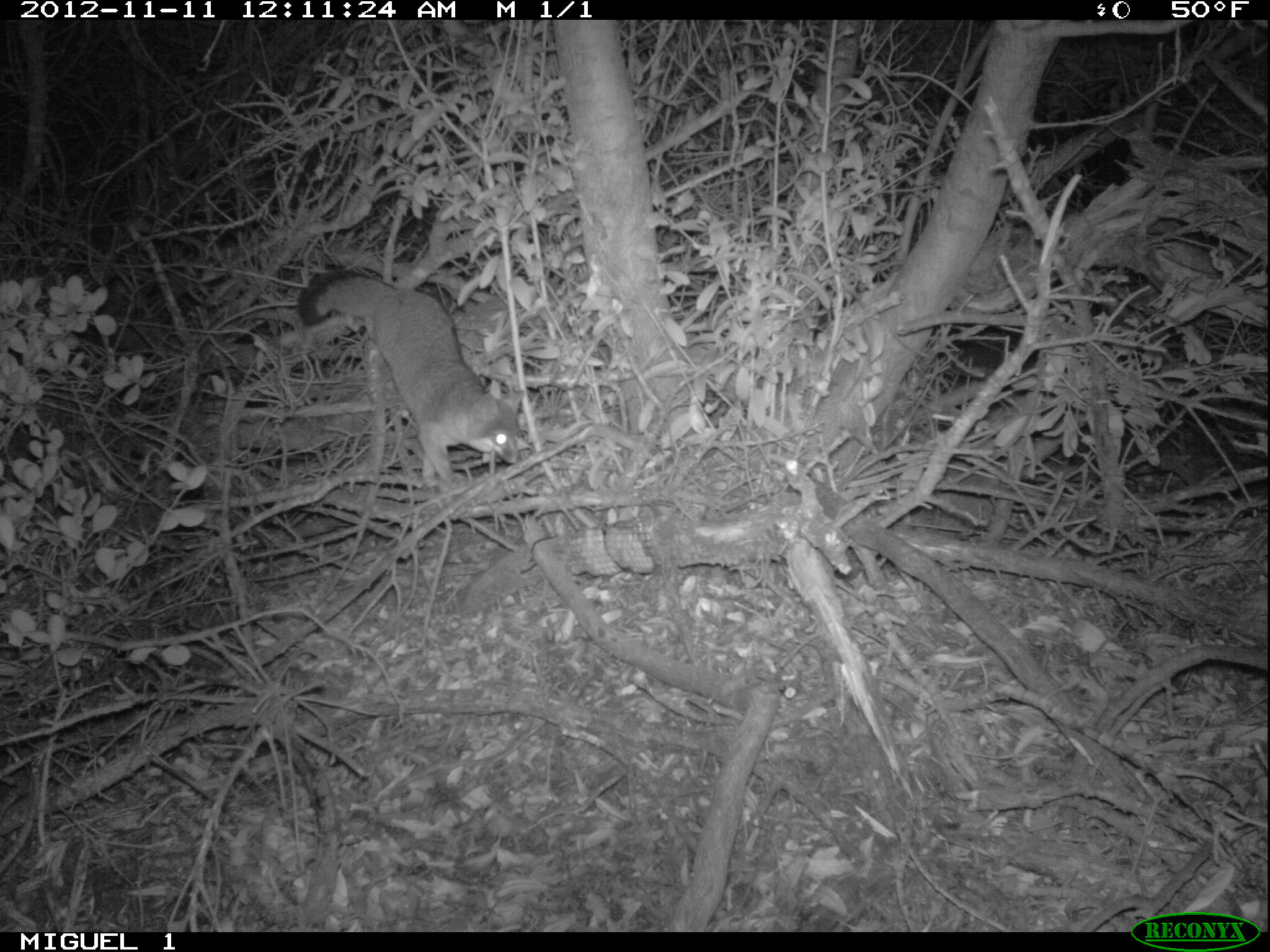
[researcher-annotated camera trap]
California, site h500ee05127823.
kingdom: Animalia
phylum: Chordata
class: Mammalia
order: Carnivora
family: Canidae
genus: Urocyon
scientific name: Urocyon littoralis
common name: island fox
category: fox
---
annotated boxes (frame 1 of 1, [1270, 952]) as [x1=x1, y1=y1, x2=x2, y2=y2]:
fox: [x1=297, y1=267, x2=525, y2=495]